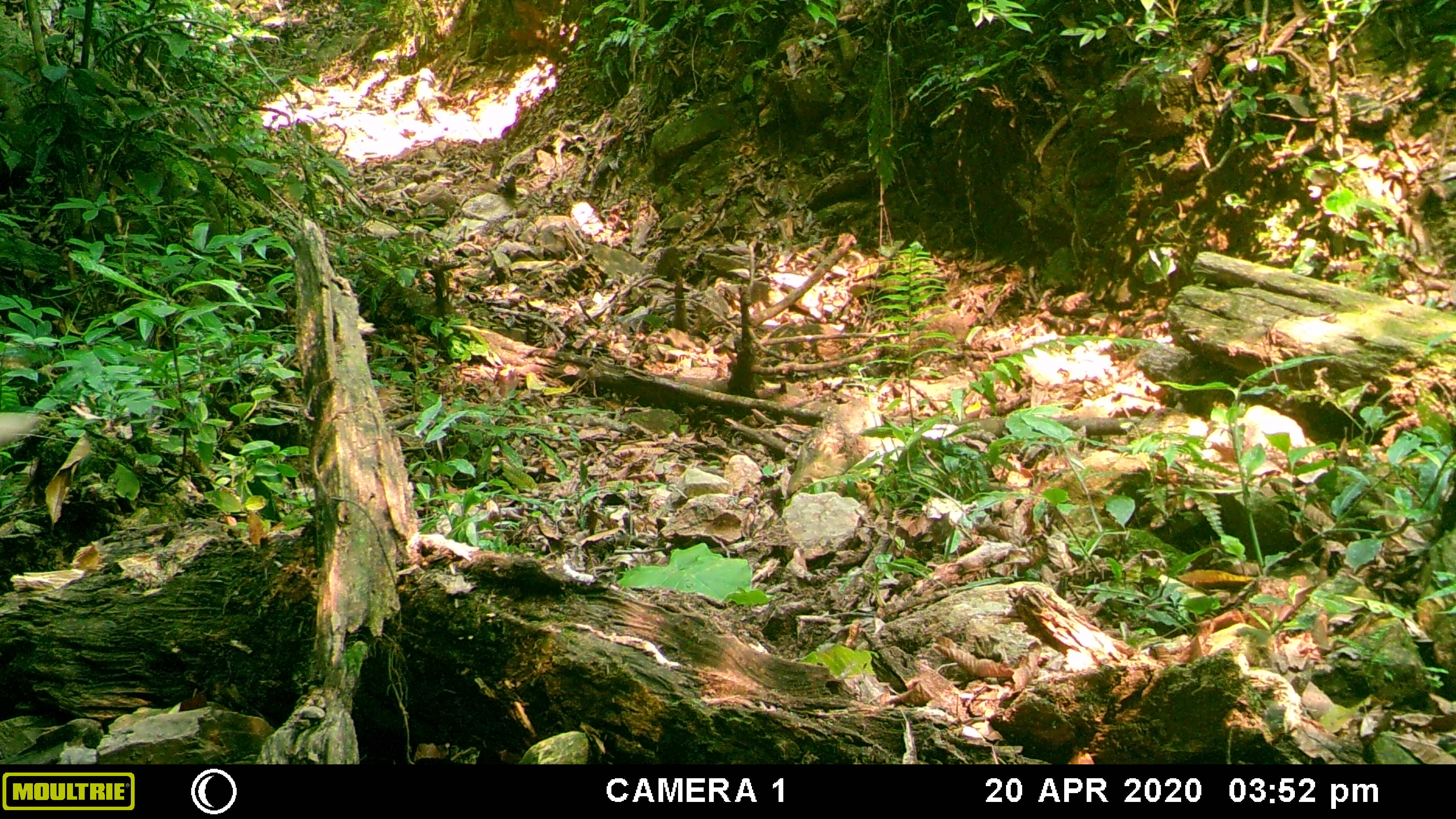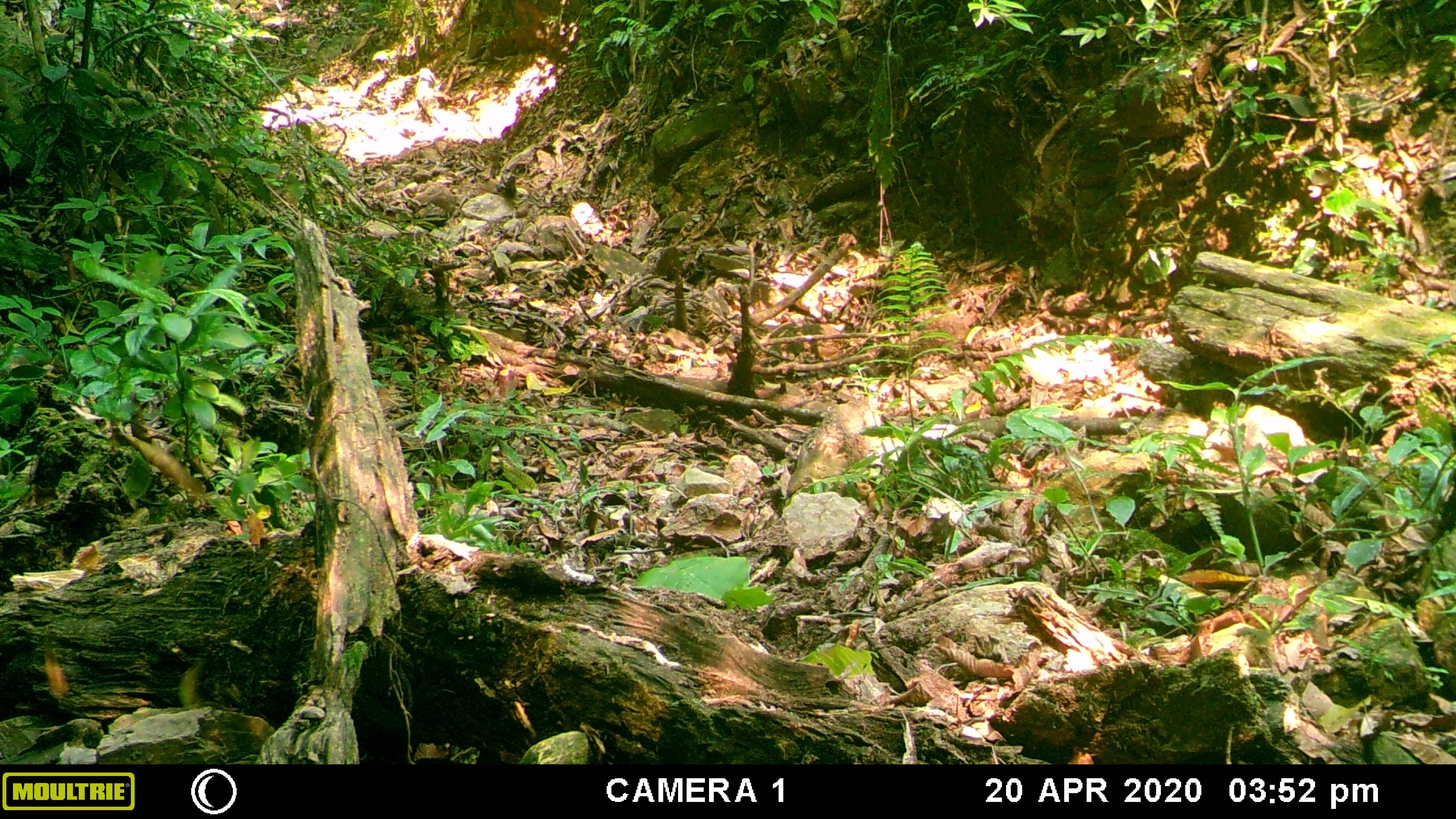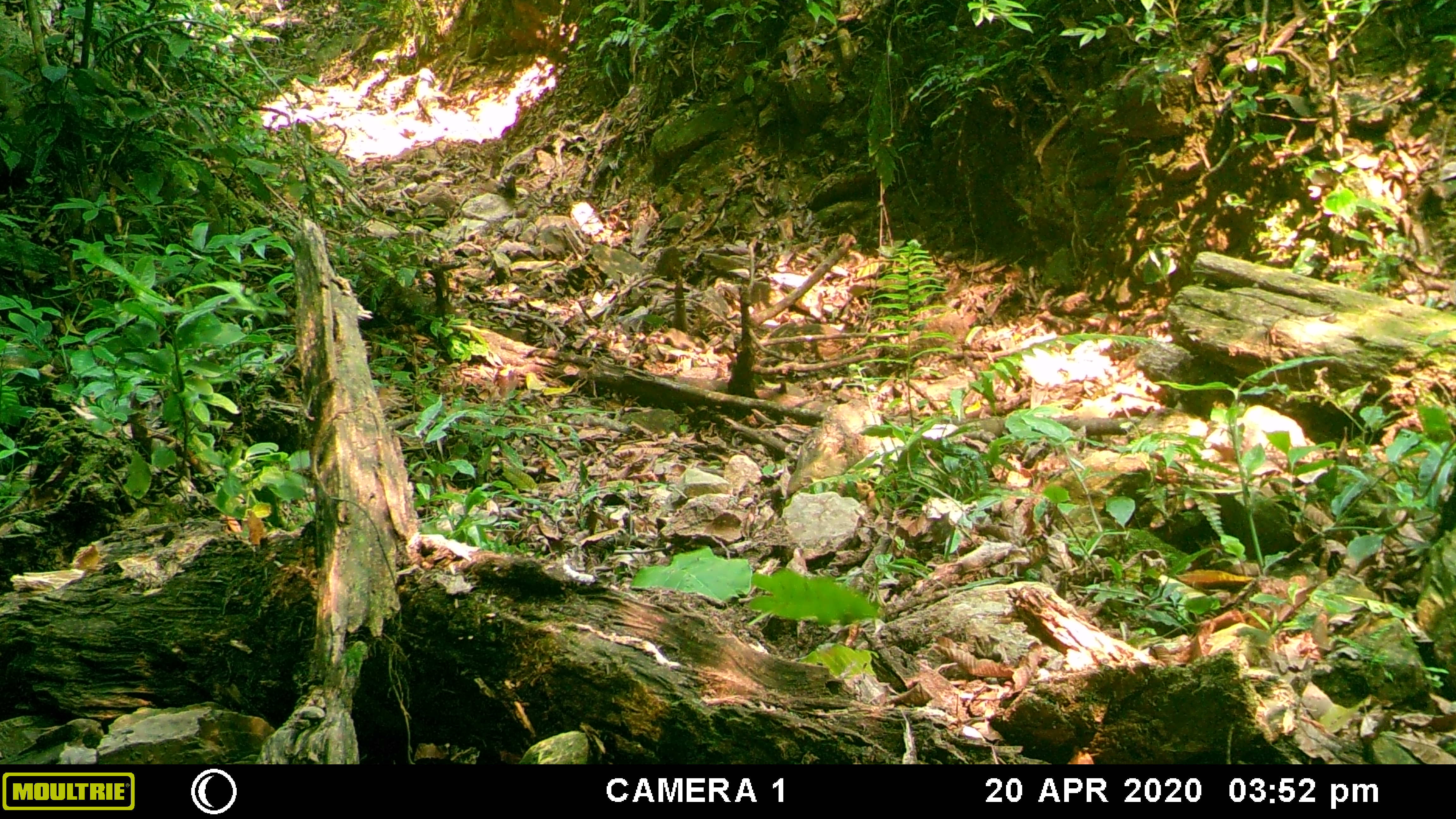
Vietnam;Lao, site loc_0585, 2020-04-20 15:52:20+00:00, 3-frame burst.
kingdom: Animalia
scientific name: Animalia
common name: animal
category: unidentified animal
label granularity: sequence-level